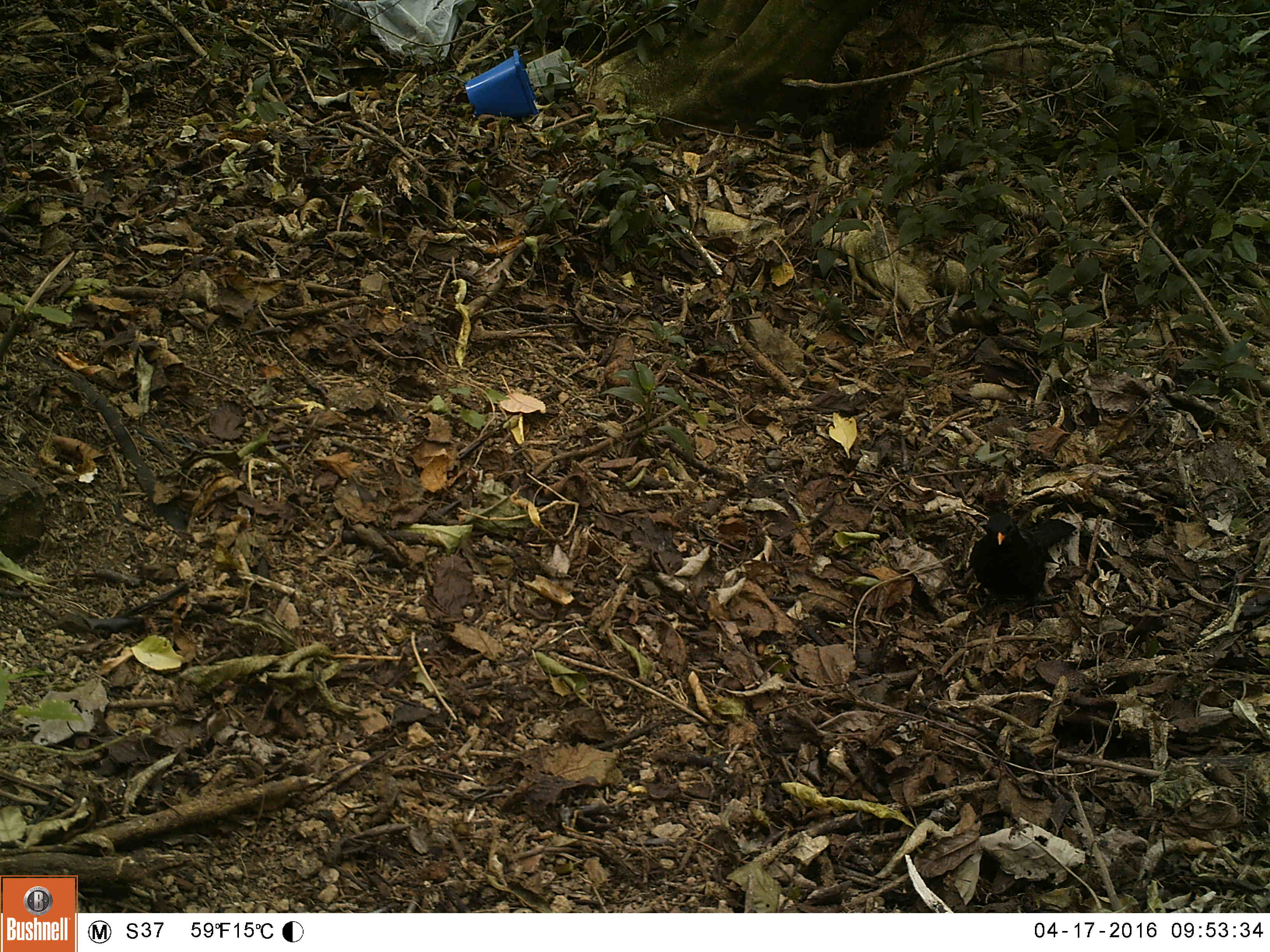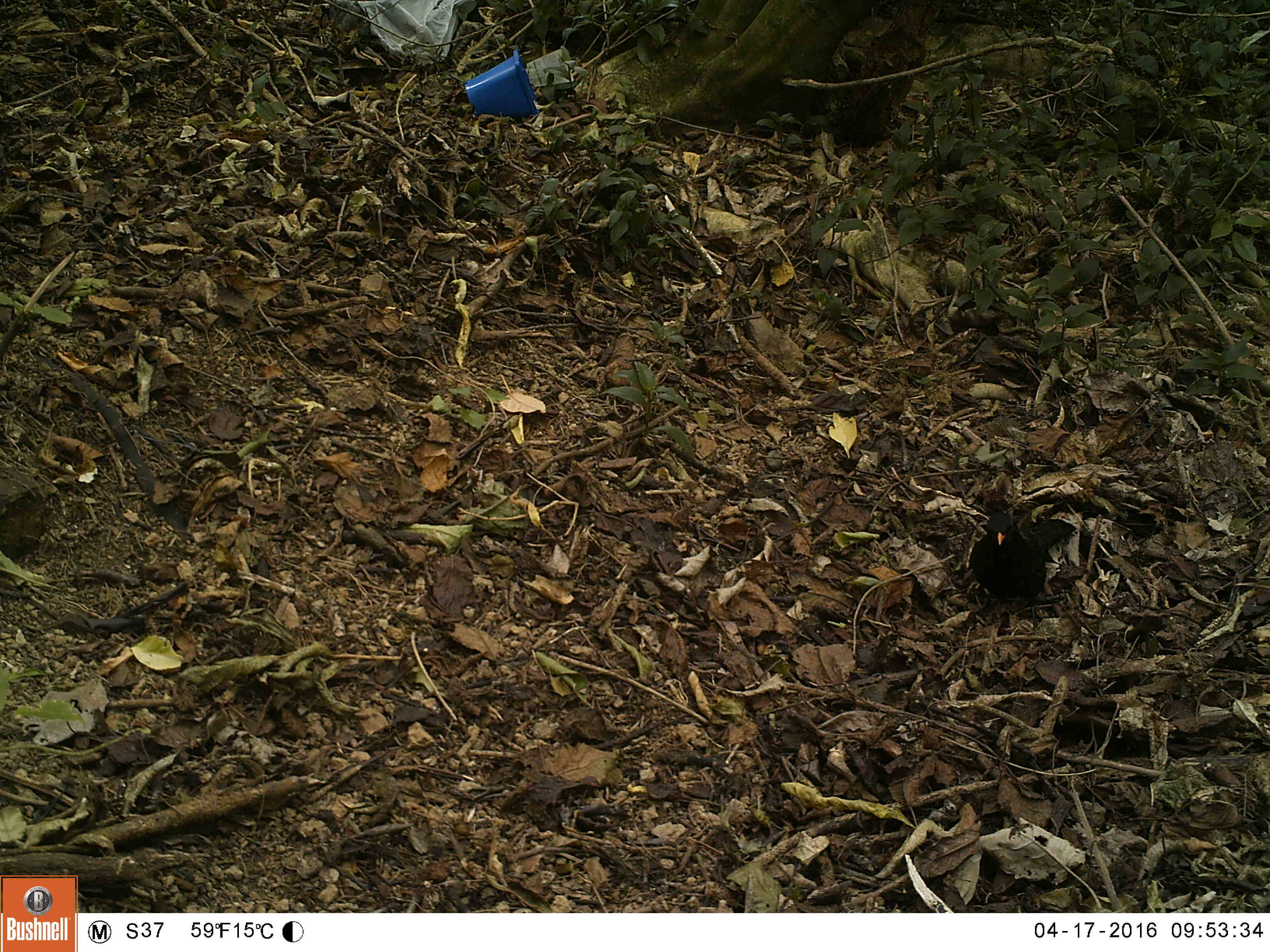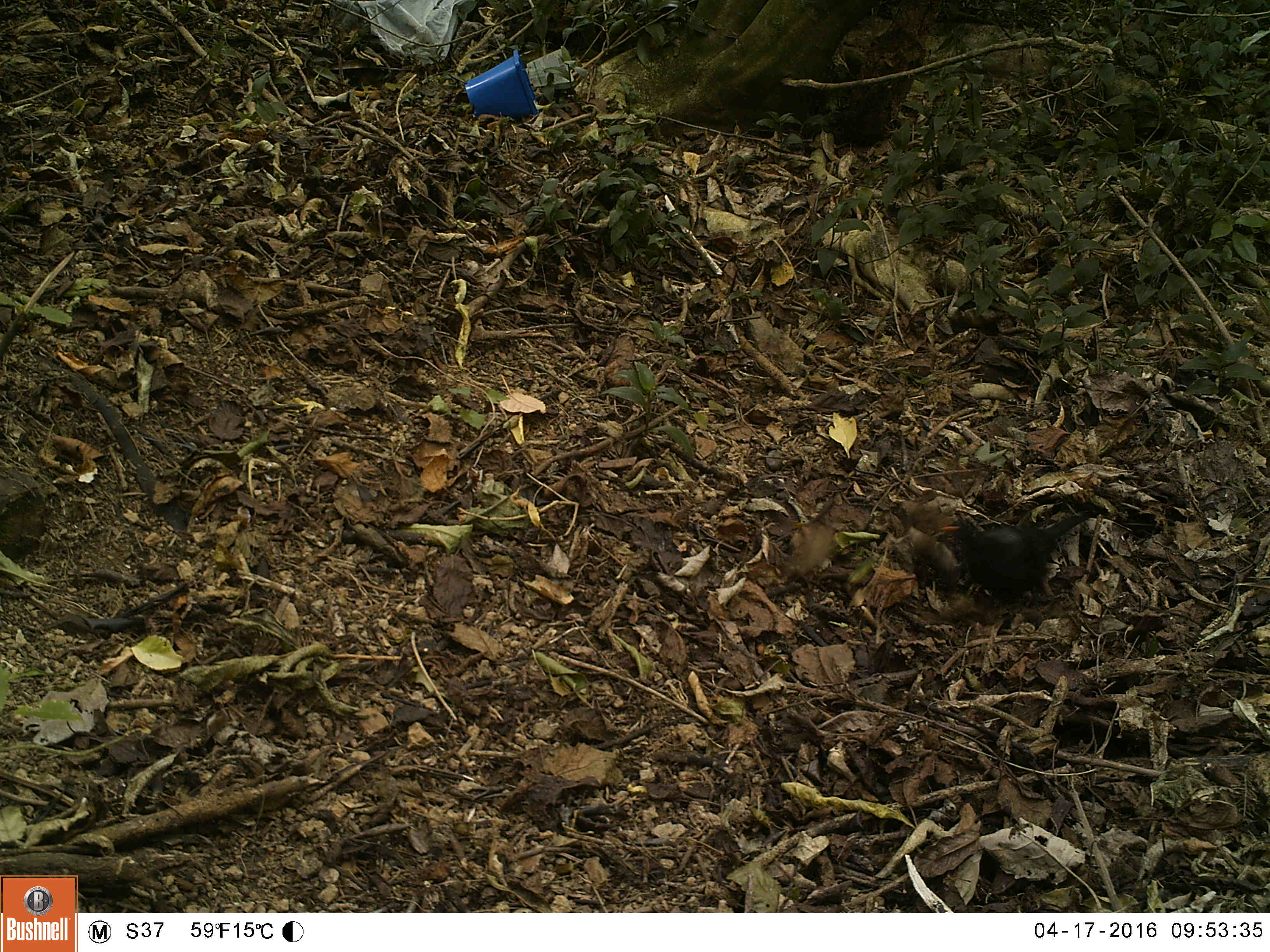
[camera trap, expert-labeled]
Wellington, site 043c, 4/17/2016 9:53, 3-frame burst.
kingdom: Animalia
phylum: Chordata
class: Aves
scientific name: Aves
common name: bird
Bird (Aves).